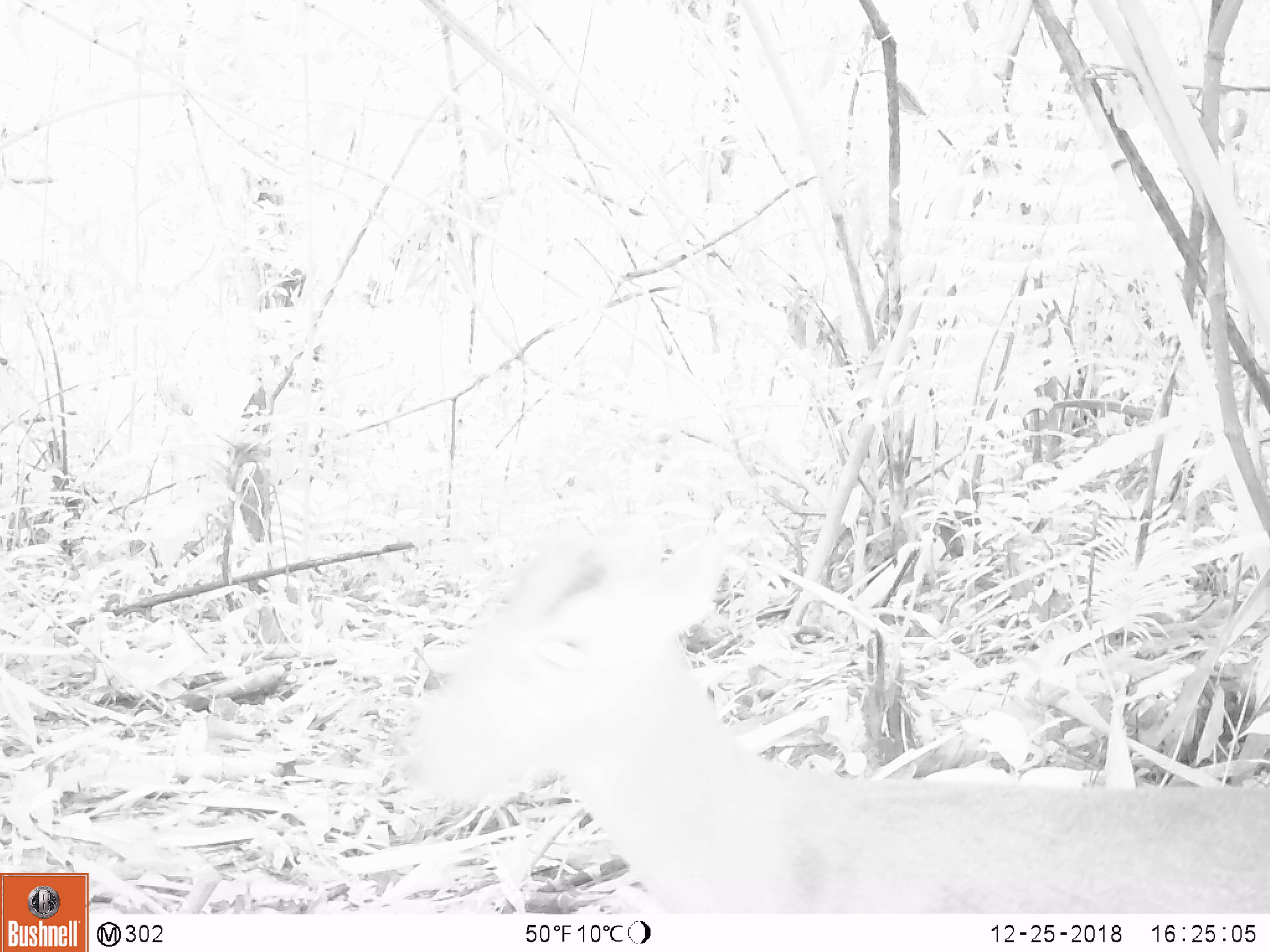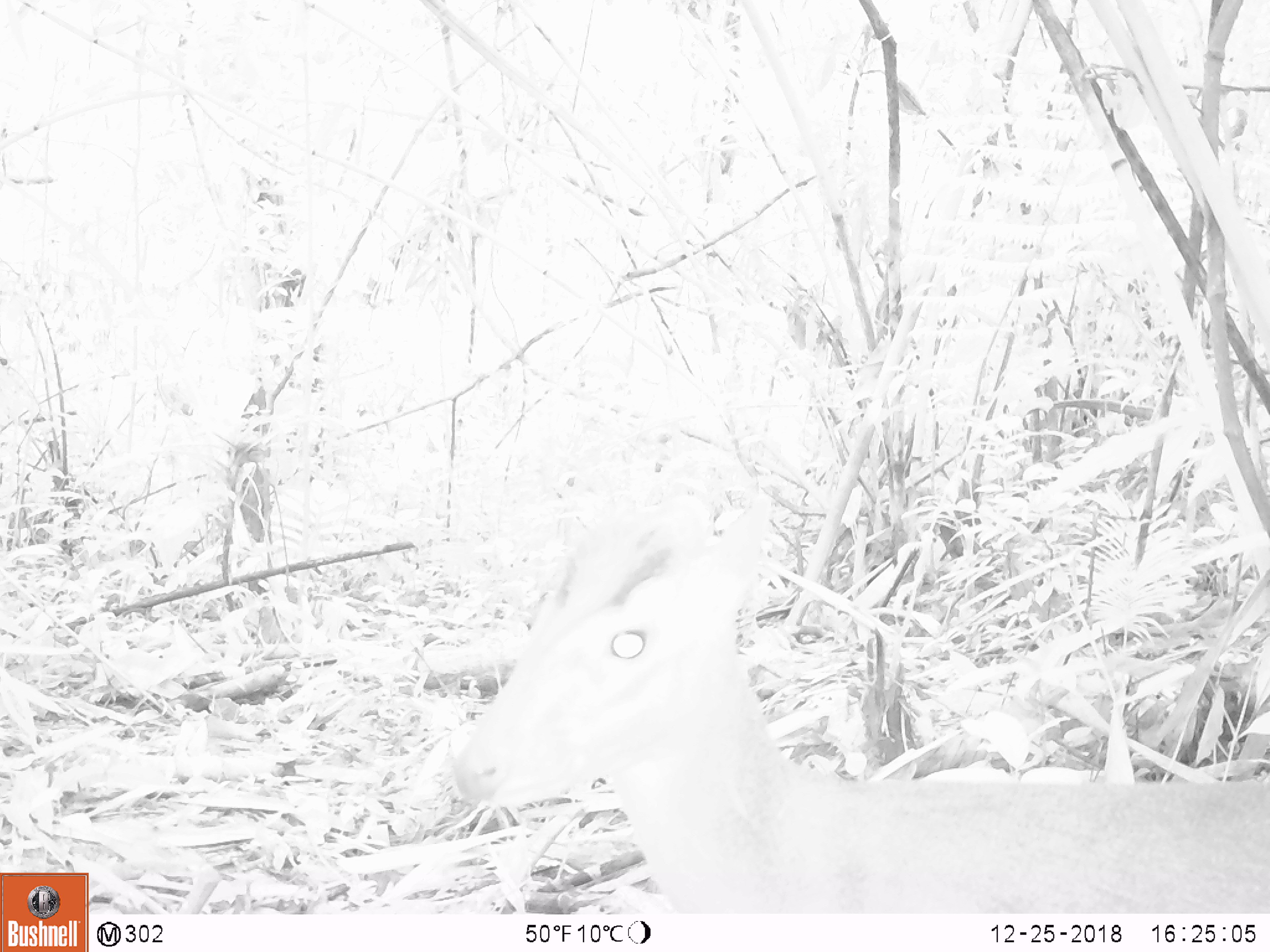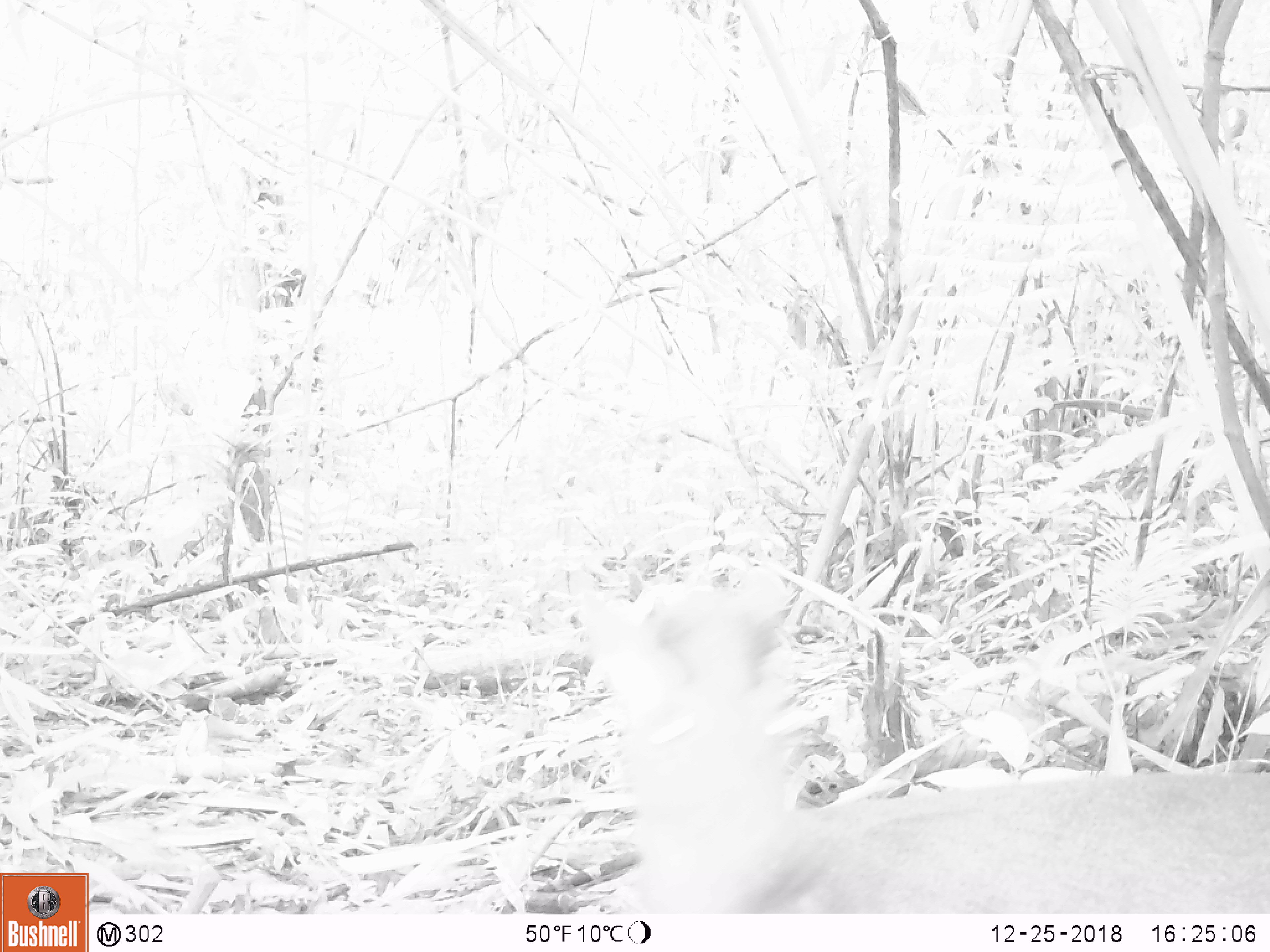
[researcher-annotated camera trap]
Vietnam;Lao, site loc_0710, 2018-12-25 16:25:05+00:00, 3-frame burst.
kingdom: Animalia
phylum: Chordata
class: Mammalia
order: Artiodactyla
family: Cervidae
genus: Muntiacus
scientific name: Muntiacus rooseveltorum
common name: roosevelt's muntjac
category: roosevelts muntjac group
Roosevelts muntjac group (roosevelt's muntjac) (Muntiacus rooseveltorum). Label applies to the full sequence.